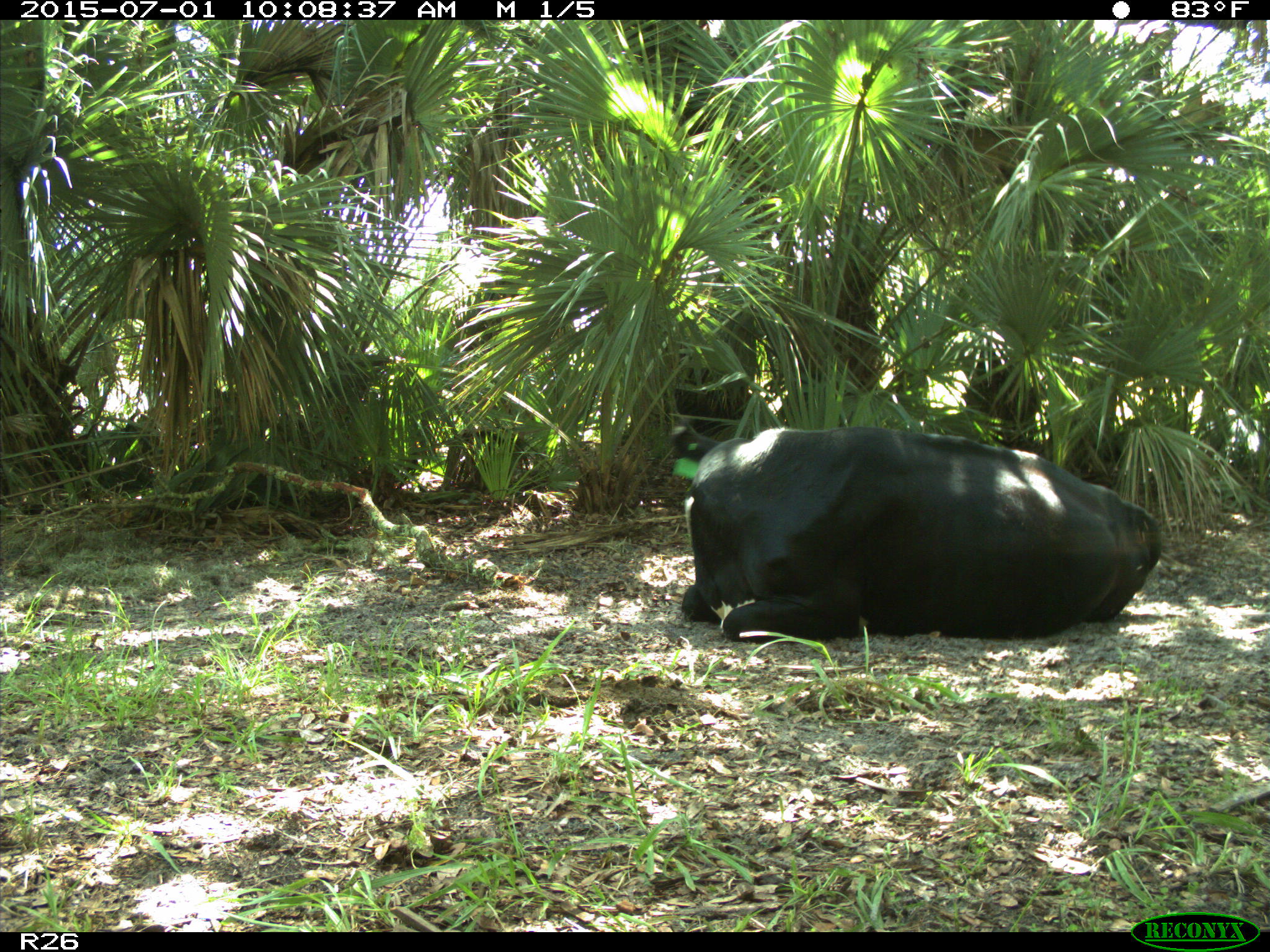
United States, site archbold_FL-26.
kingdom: Animalia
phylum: Chordata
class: Mammalia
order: Artiodactyla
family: Bovidae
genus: Bos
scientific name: Bos taurus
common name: domestic cow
Bos taurus (domestic cow).